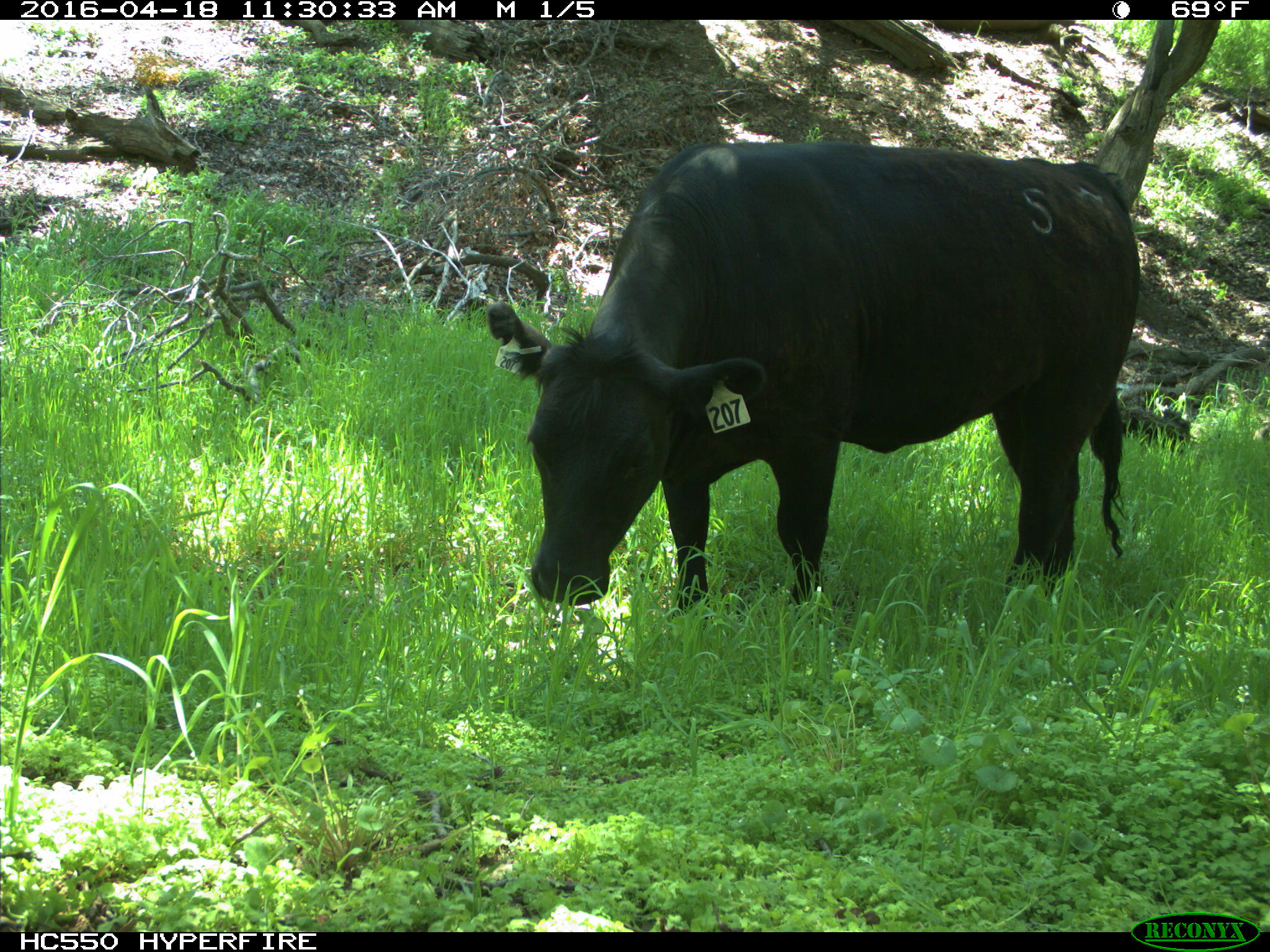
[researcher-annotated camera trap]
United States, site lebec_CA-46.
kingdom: Animalia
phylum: Chordata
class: Mammalia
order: Artiodactyla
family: Bovidae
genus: Bos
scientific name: Bos taurus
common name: domestic cow